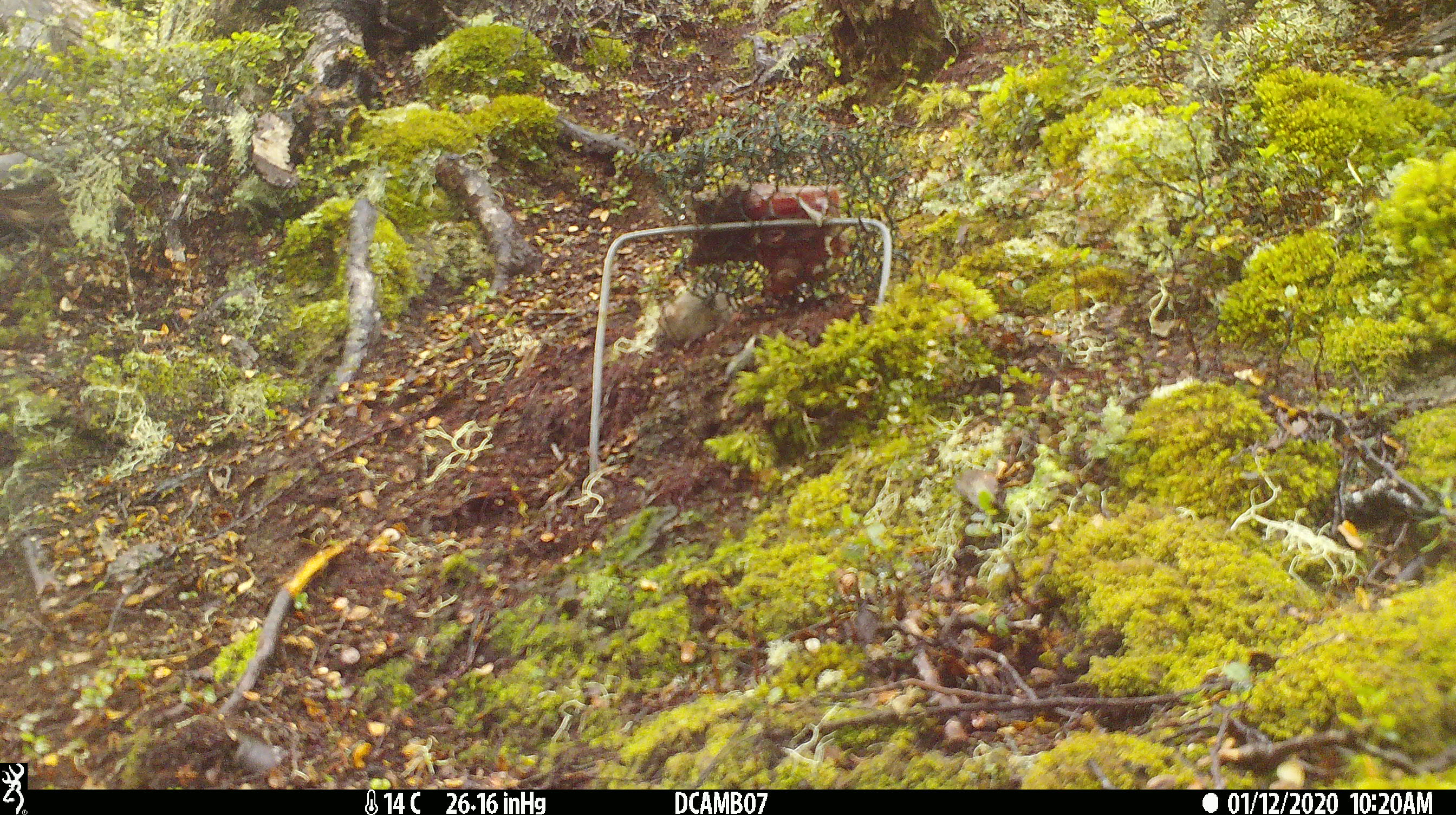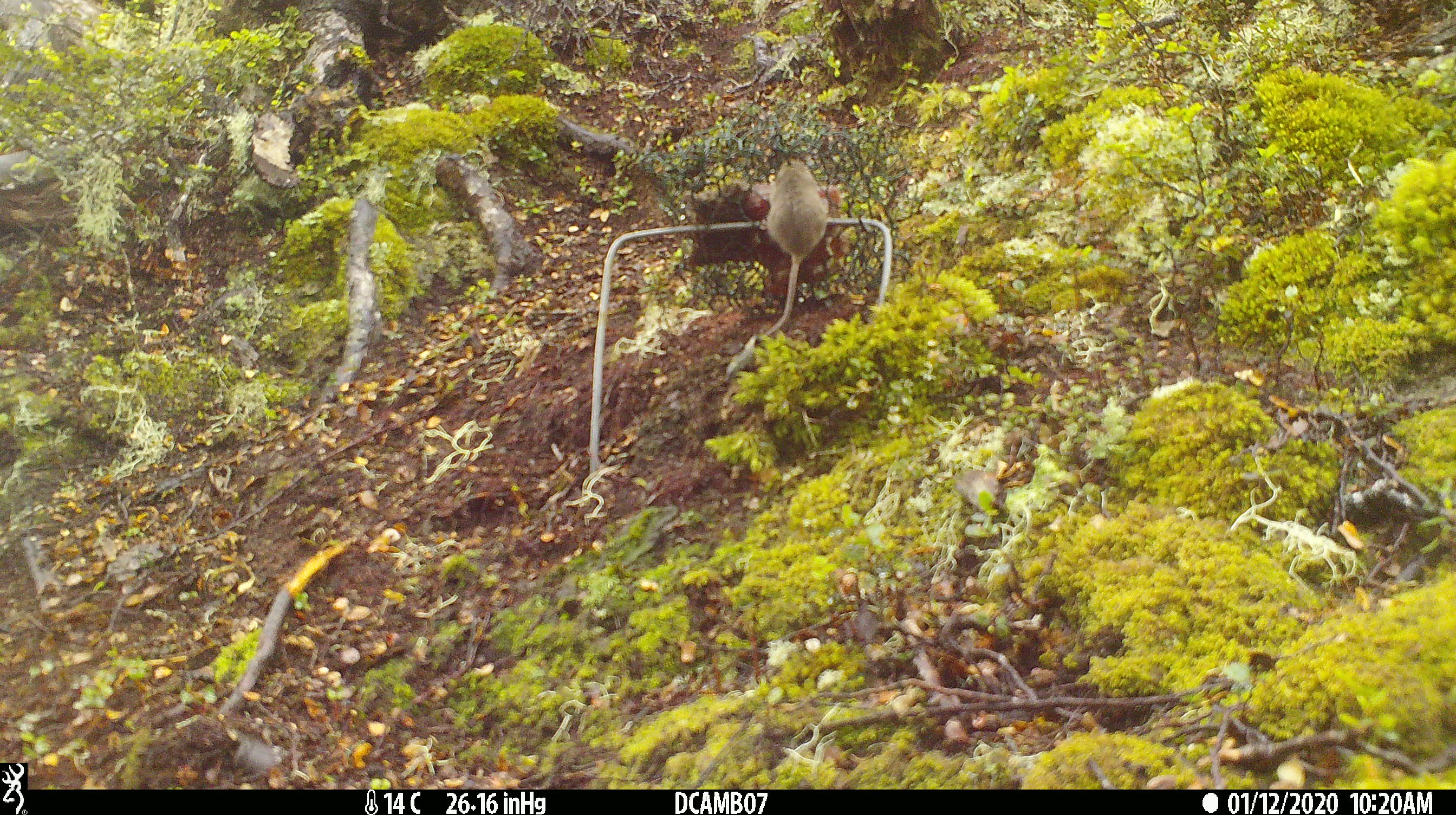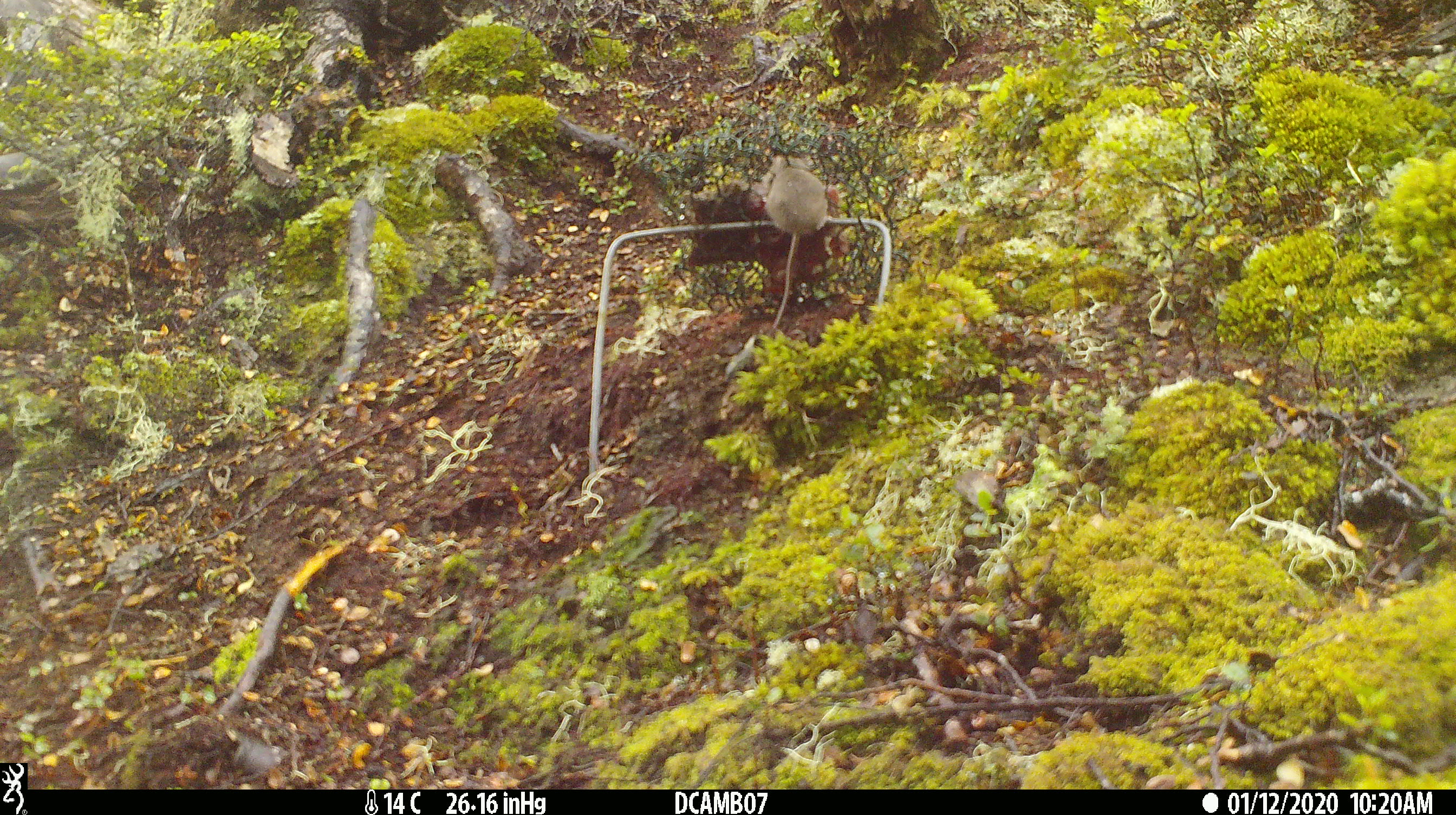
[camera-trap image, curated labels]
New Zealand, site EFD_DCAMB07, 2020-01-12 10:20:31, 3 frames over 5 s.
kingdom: Animalia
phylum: Chordata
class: Mammalia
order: Rodentia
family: Muridae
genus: Mus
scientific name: Mus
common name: mouse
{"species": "mouse (Mus)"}